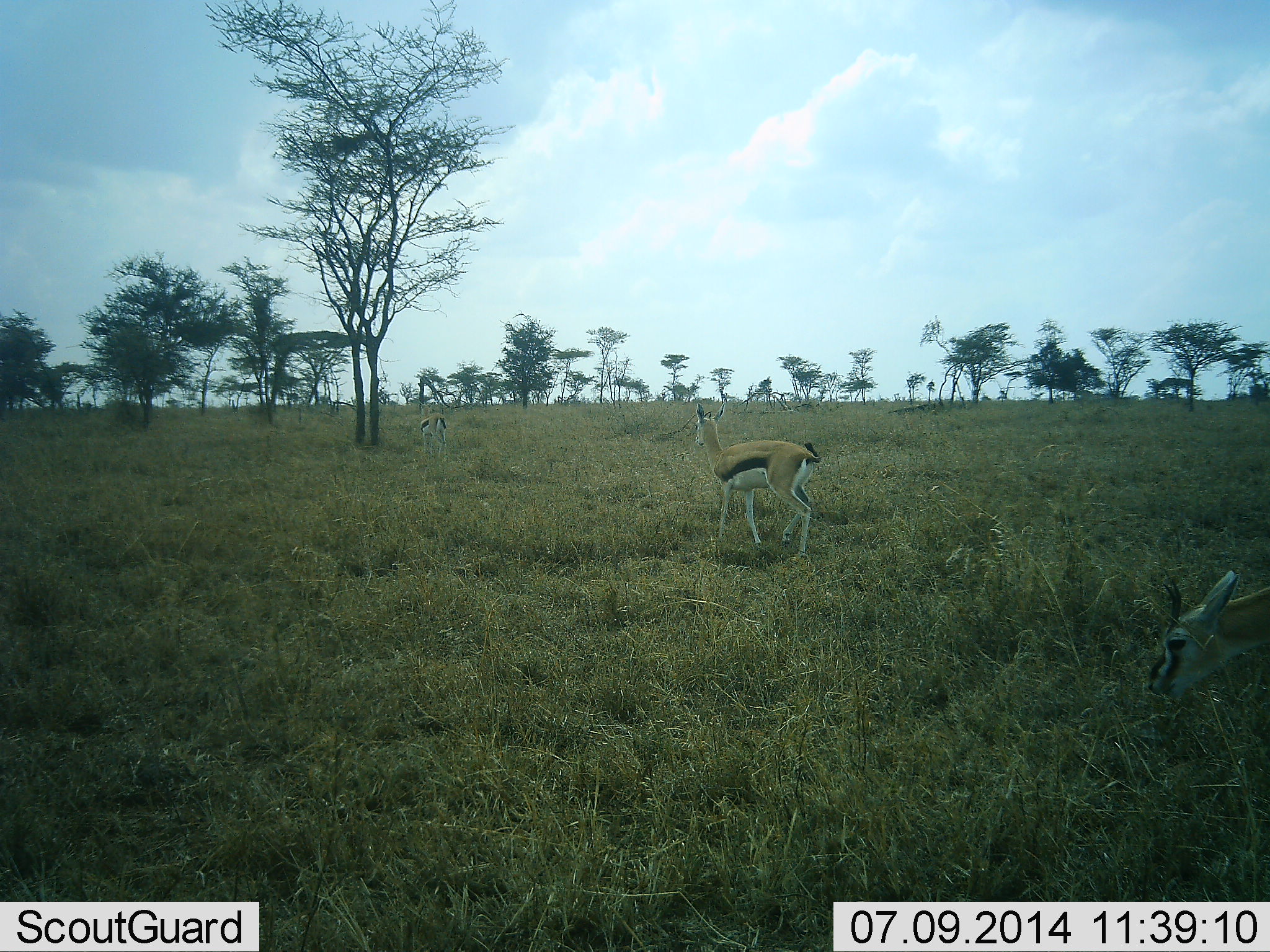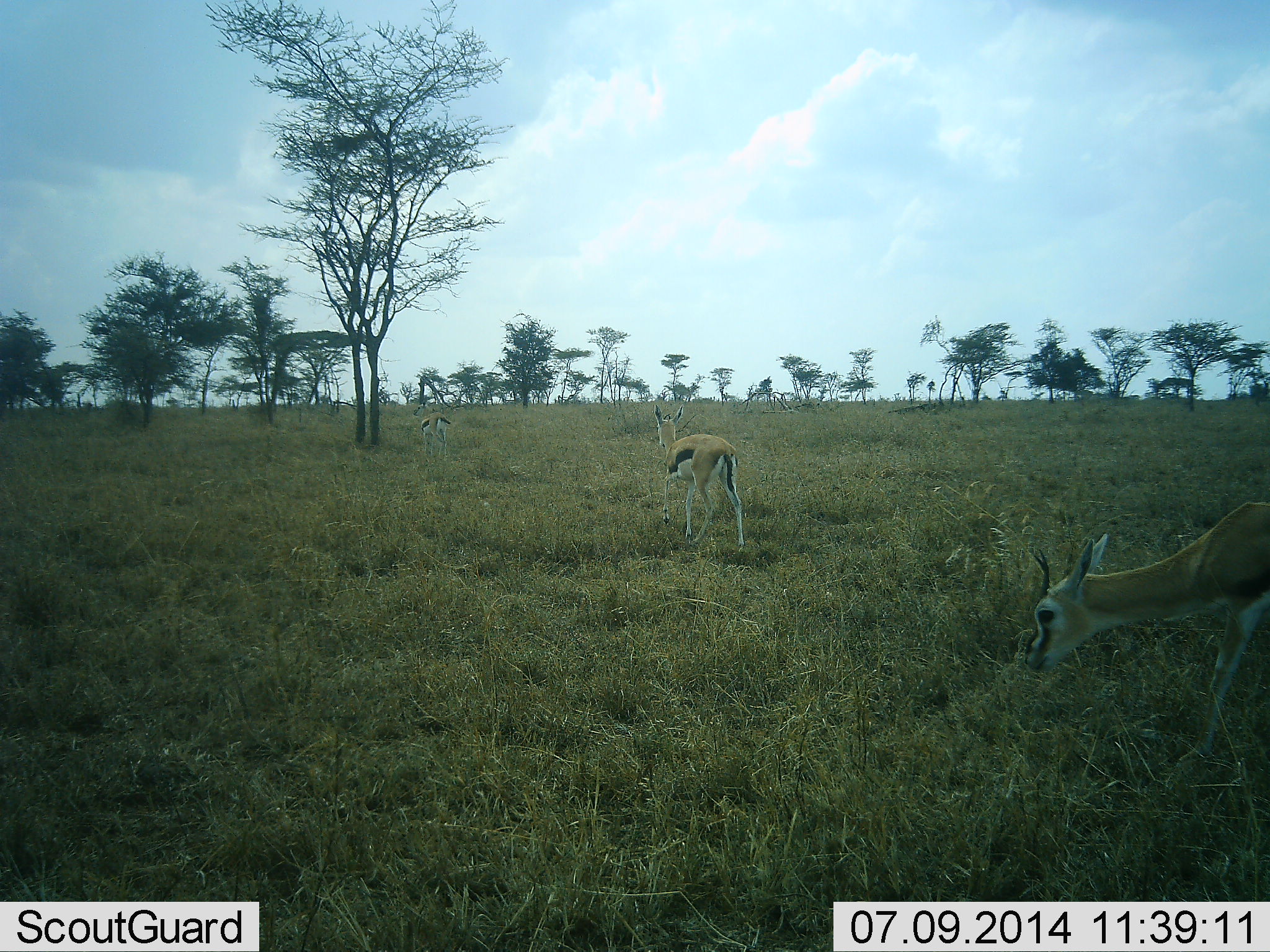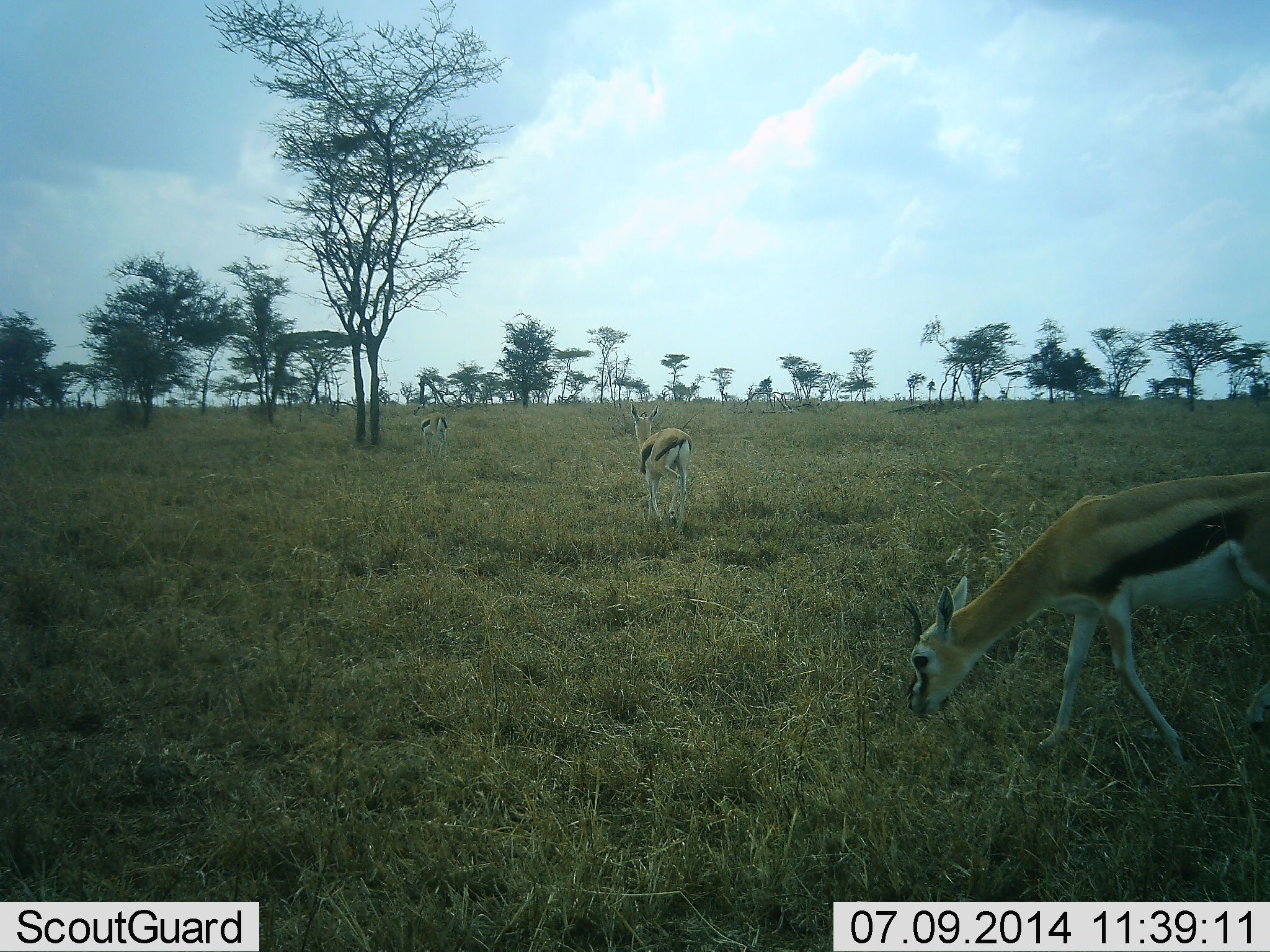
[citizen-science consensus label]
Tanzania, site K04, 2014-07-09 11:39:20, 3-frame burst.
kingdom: Animalia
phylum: Chordata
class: Mammalia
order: Artiodactyla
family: Bovidae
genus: Eudorcas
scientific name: Eudorcas thomsonii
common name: thomson's gazelle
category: gazellethomsons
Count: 3.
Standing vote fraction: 50%.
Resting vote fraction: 0%.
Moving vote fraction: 70%.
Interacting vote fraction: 0%.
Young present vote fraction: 10%.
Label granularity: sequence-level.